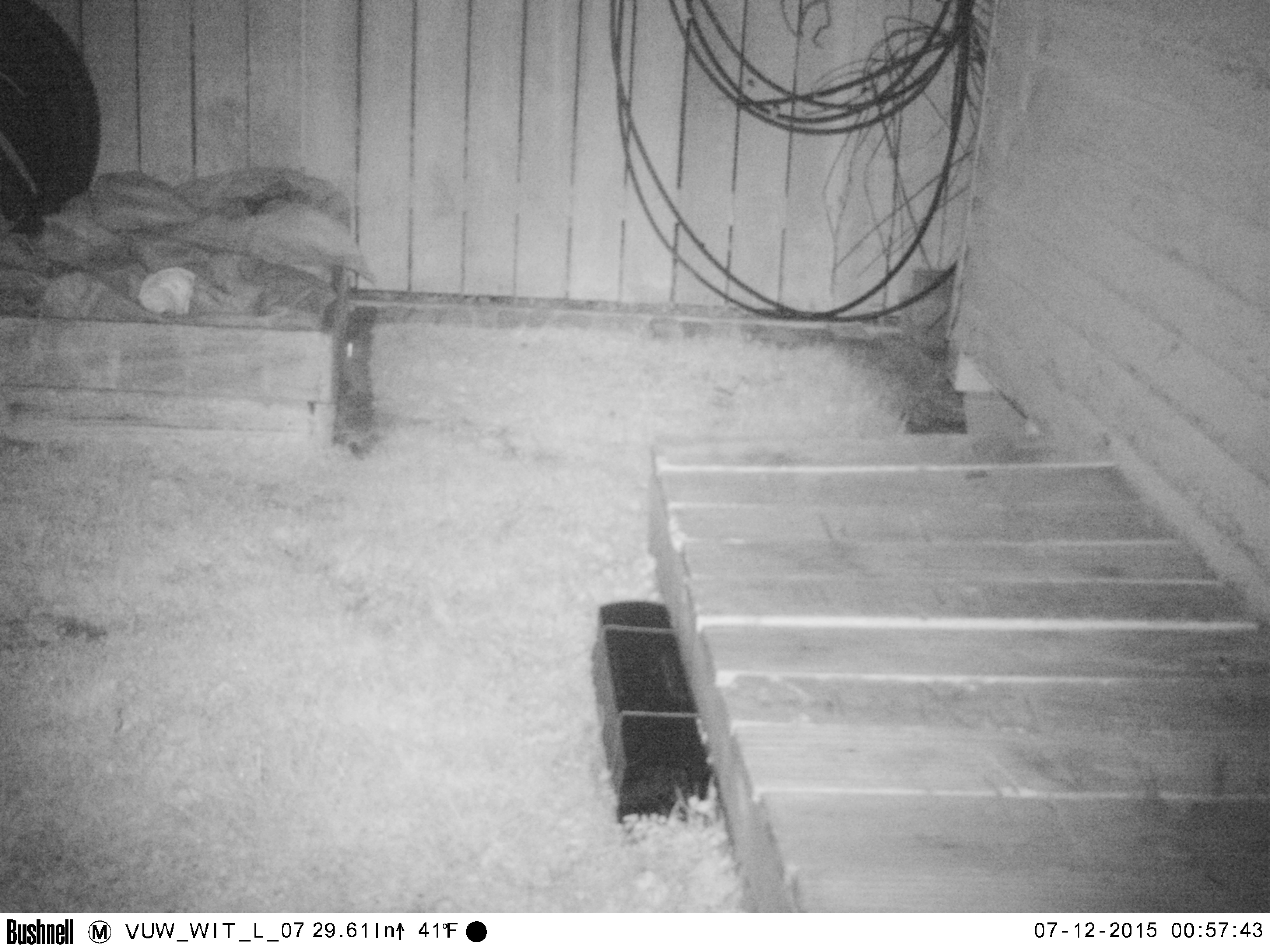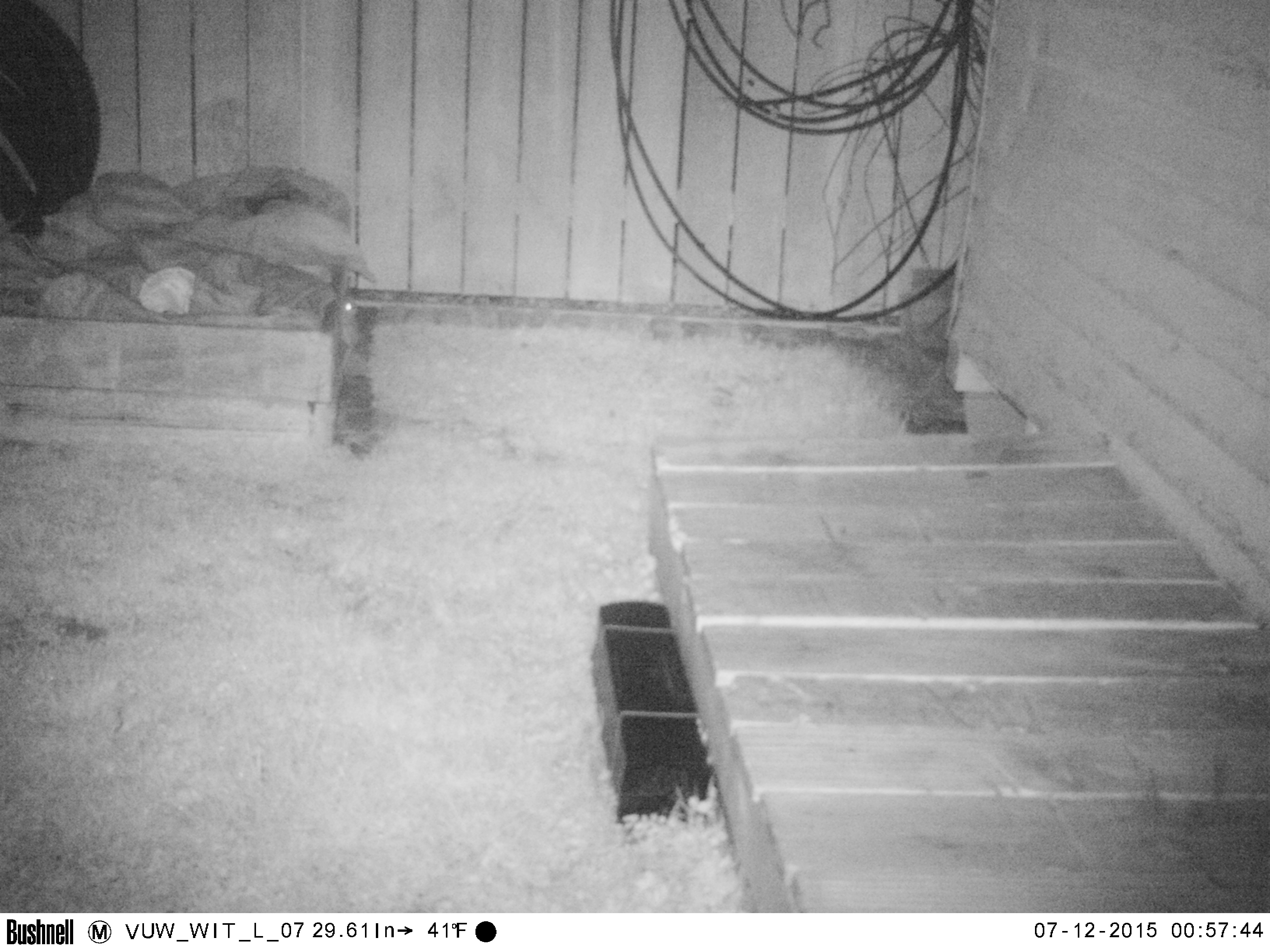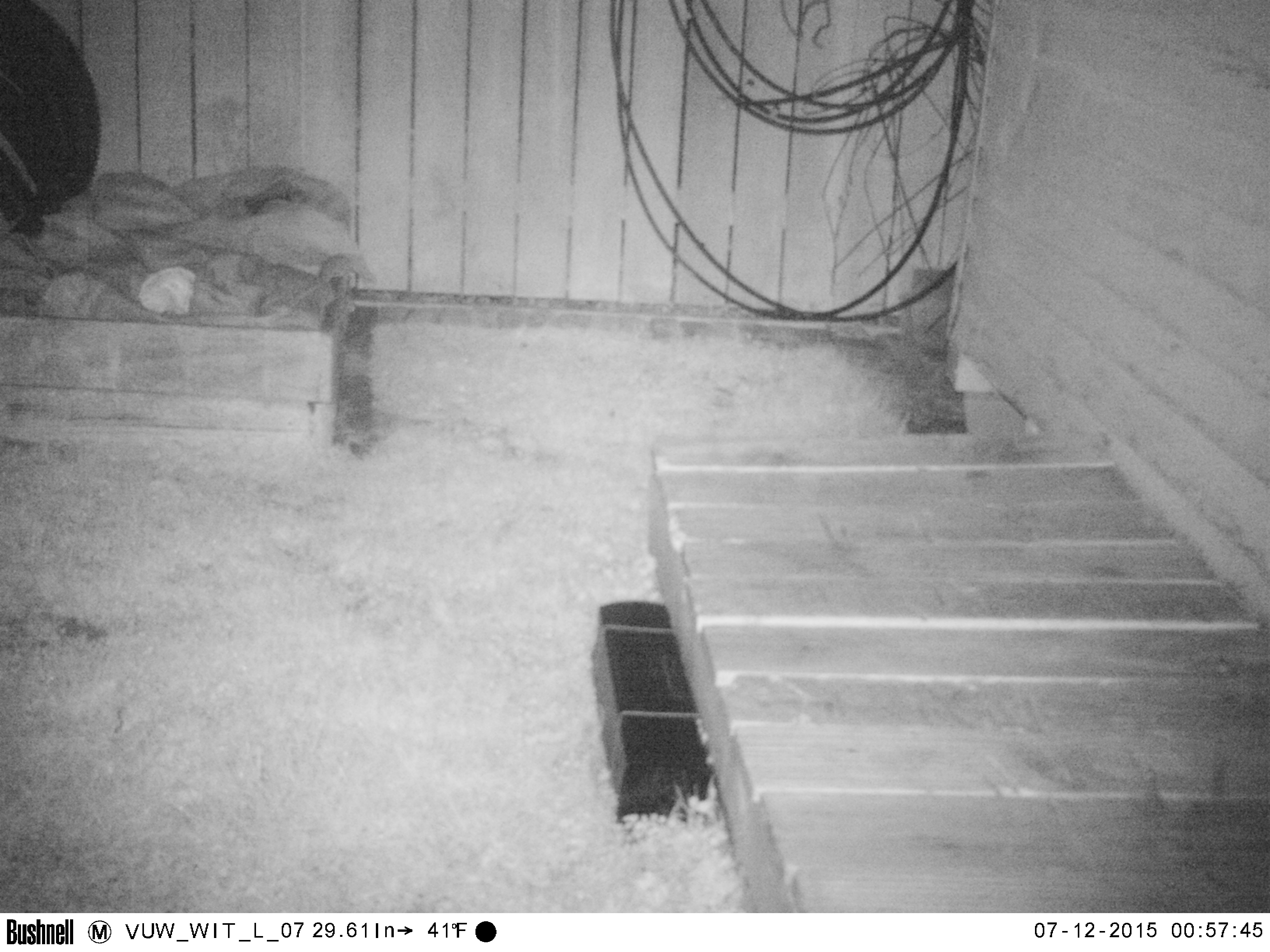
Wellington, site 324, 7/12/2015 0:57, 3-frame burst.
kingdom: Animalia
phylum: Chordata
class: Mammalia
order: Rodentia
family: Muridae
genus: Mus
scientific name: Mus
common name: mouse